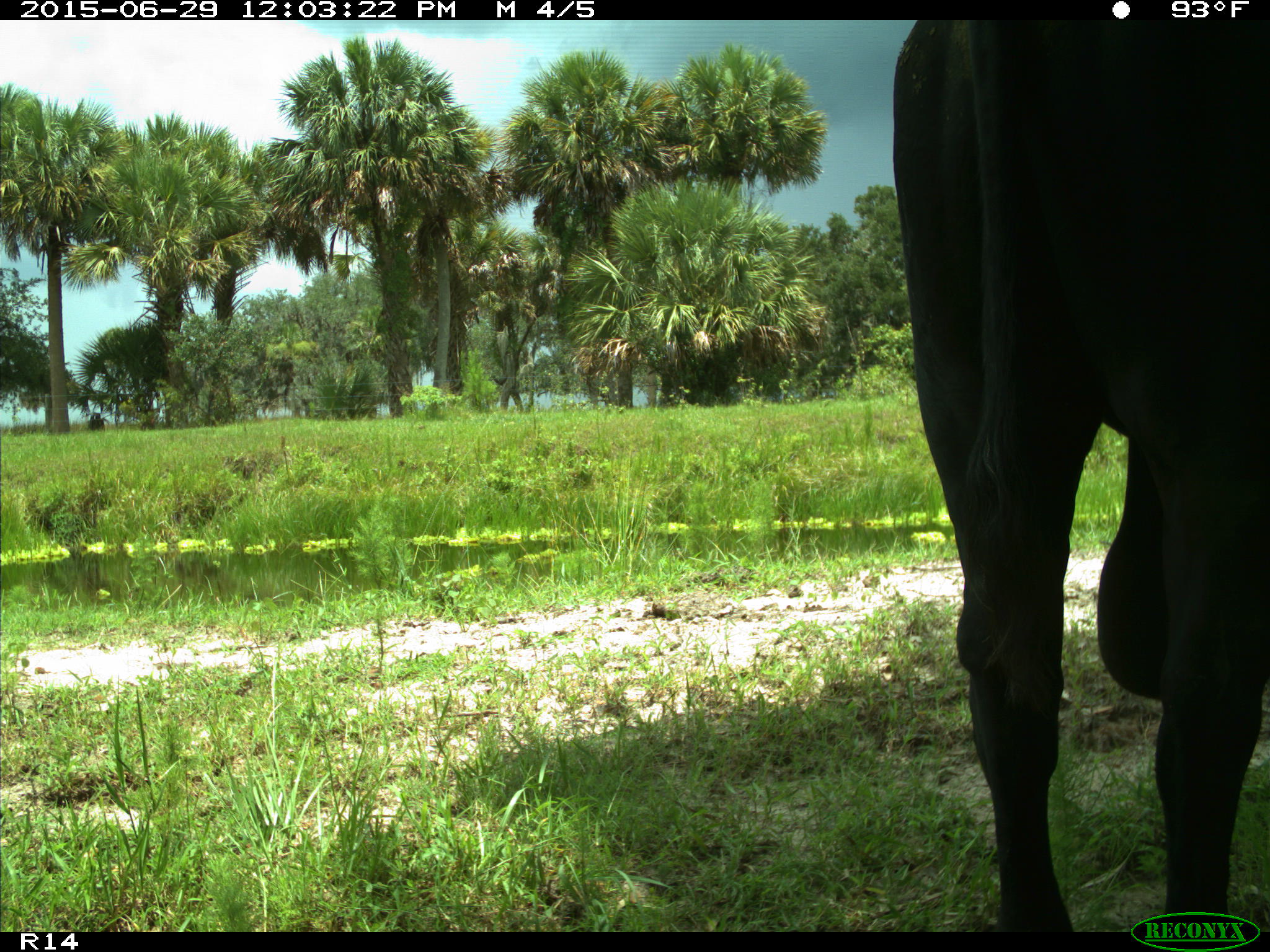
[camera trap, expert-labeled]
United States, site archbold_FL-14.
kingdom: Animalia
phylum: Chordata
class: Mammalia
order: Artiodactyla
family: Bovidae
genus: Bos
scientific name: Bos taurus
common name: domestic cow